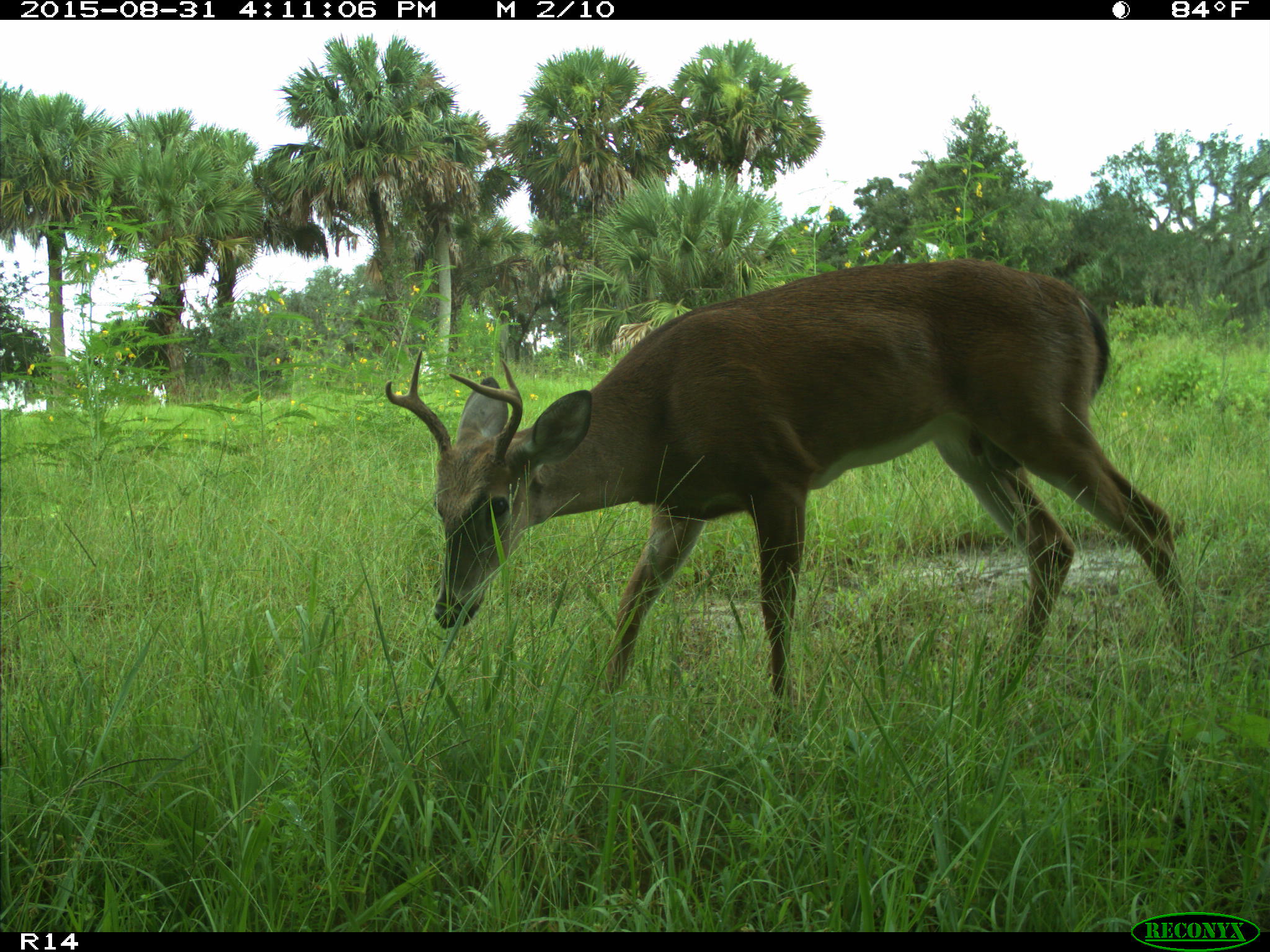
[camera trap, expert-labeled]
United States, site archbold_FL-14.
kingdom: Animalia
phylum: Chordata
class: Mammalia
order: Artiodactyla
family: Cervidae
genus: Odocoileus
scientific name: Odocoileus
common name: deer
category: unidentified deer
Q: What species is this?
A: Unidentified deer (deer) (Odocoileus).